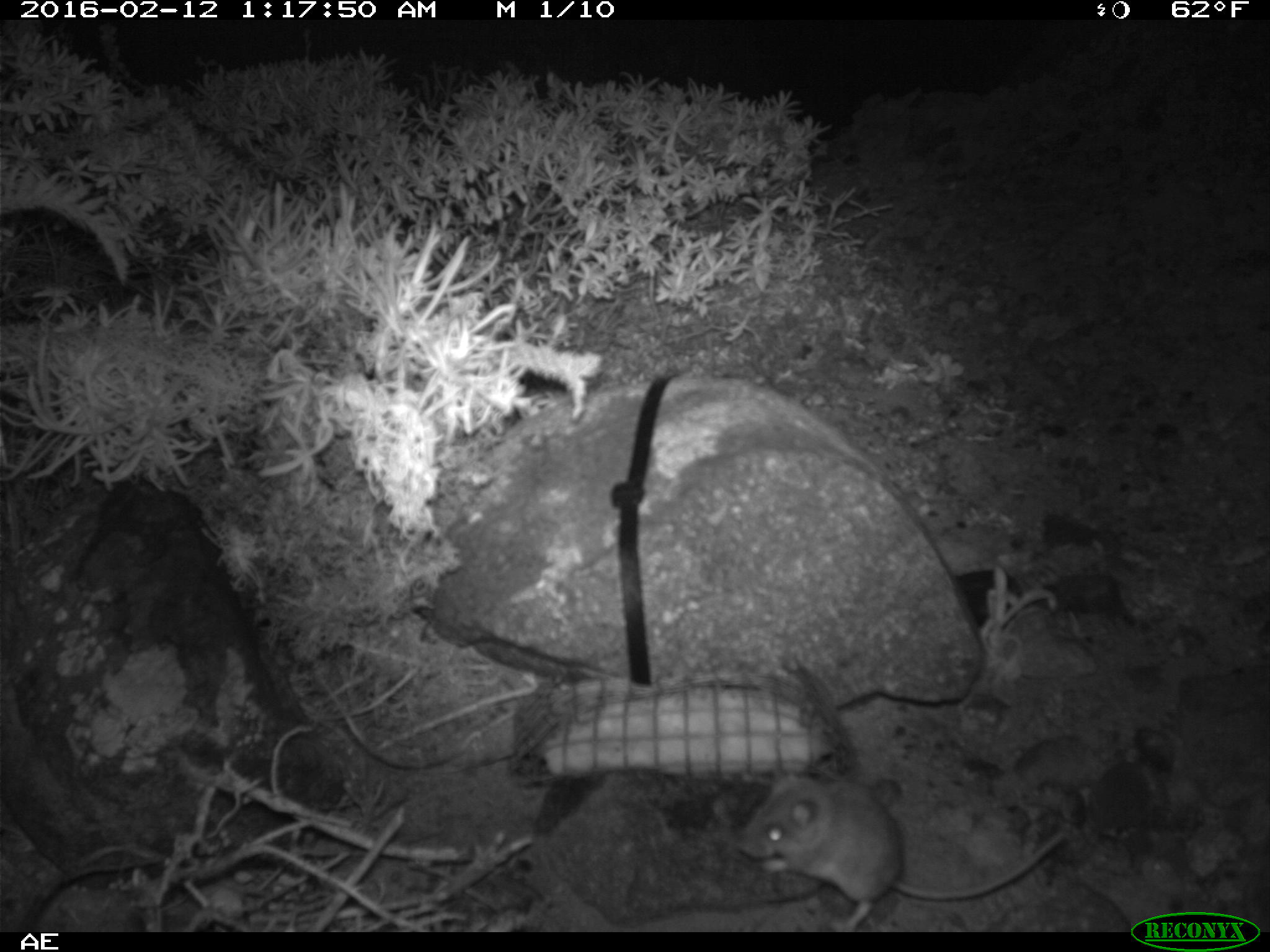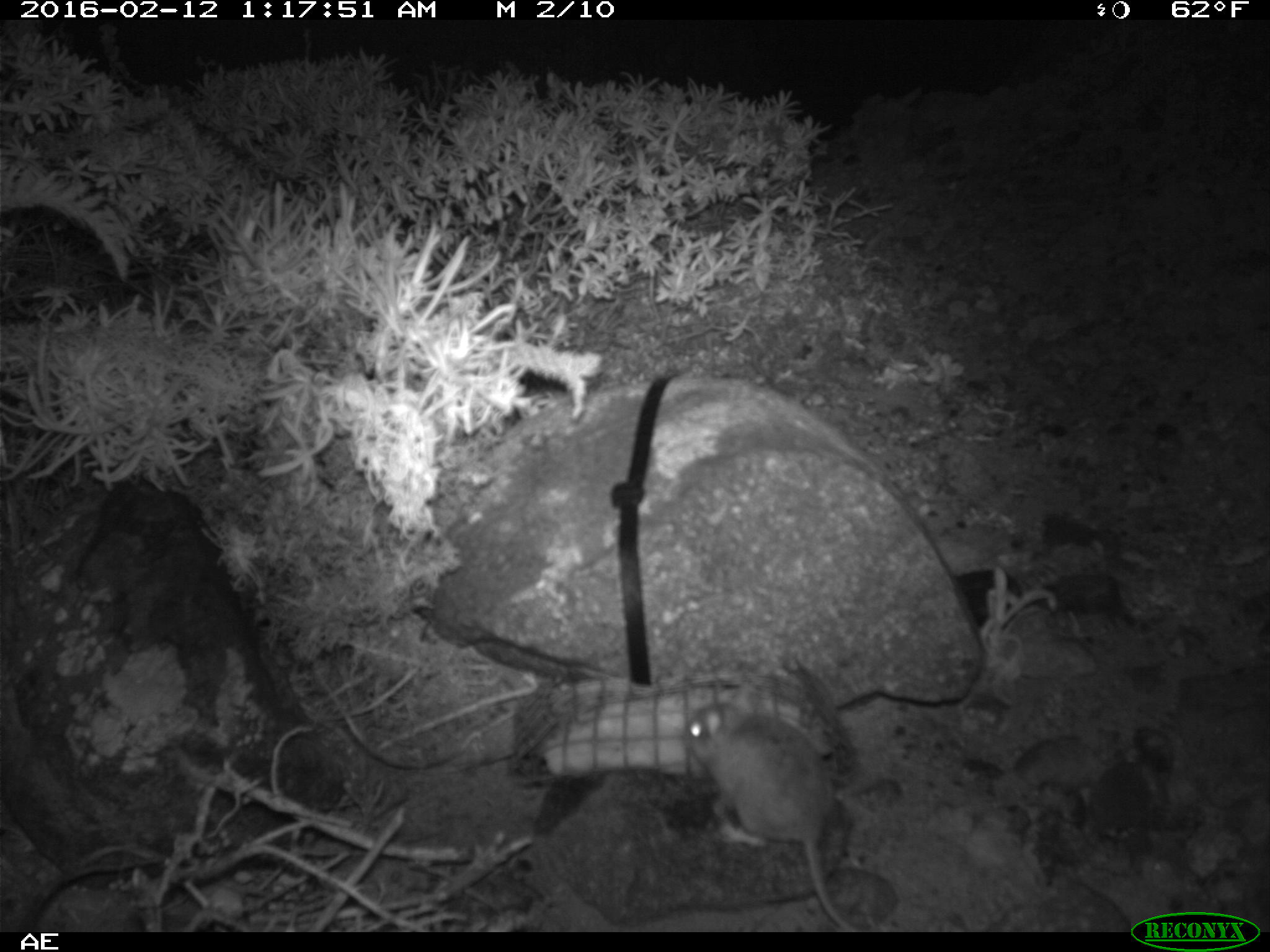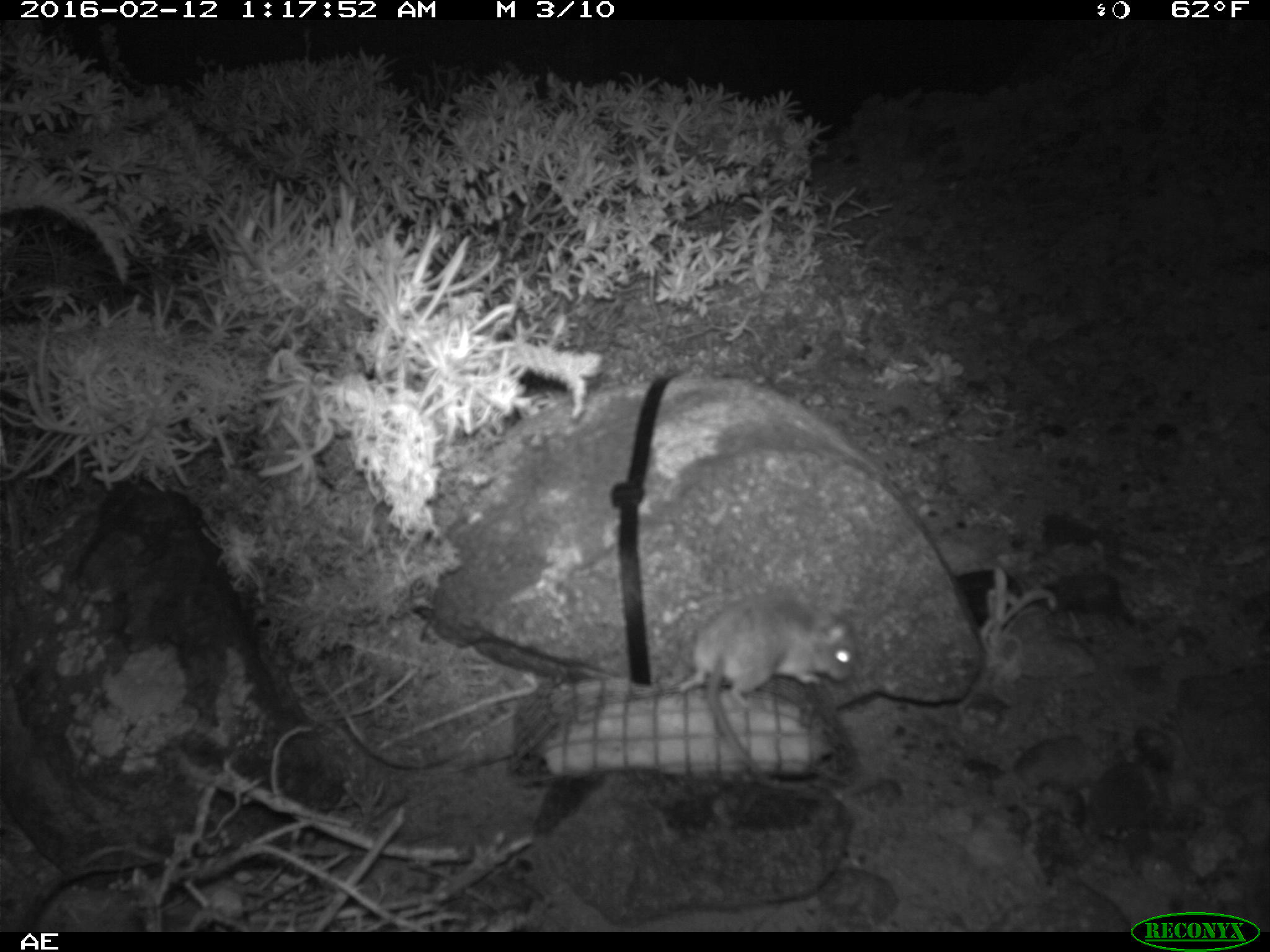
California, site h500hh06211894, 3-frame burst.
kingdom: Animalia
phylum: Chordata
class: Mammalia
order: Rodentia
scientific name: Rodentia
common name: rodent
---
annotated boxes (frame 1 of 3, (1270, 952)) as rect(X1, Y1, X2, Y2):
rodent: rect(735, 770, 1067, 932)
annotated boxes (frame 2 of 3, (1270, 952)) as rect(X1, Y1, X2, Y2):
rodent: rect(685, 686, 859, 932)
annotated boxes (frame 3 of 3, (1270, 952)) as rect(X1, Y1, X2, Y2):
rodent: rect(677, 589, 854, 785)